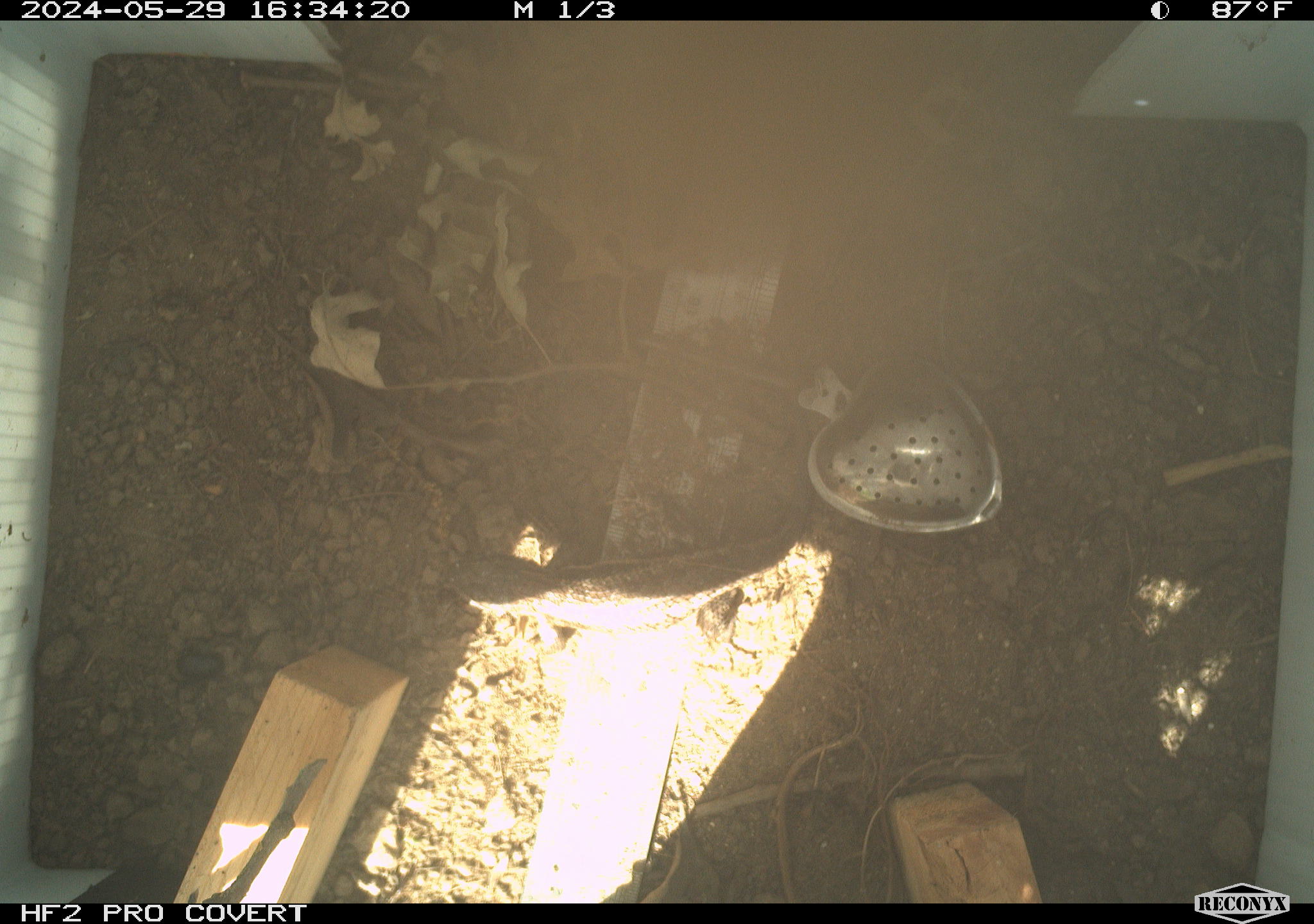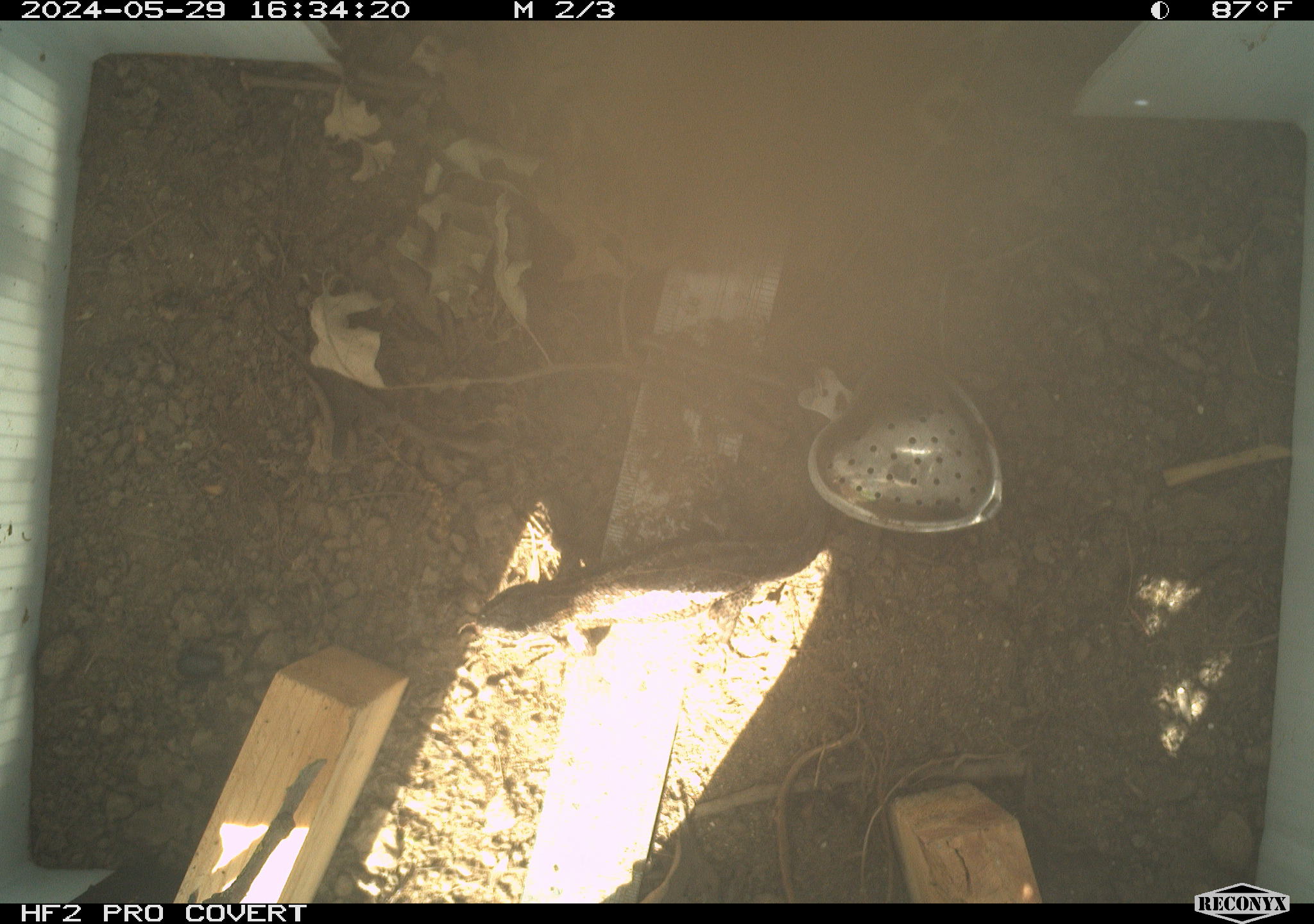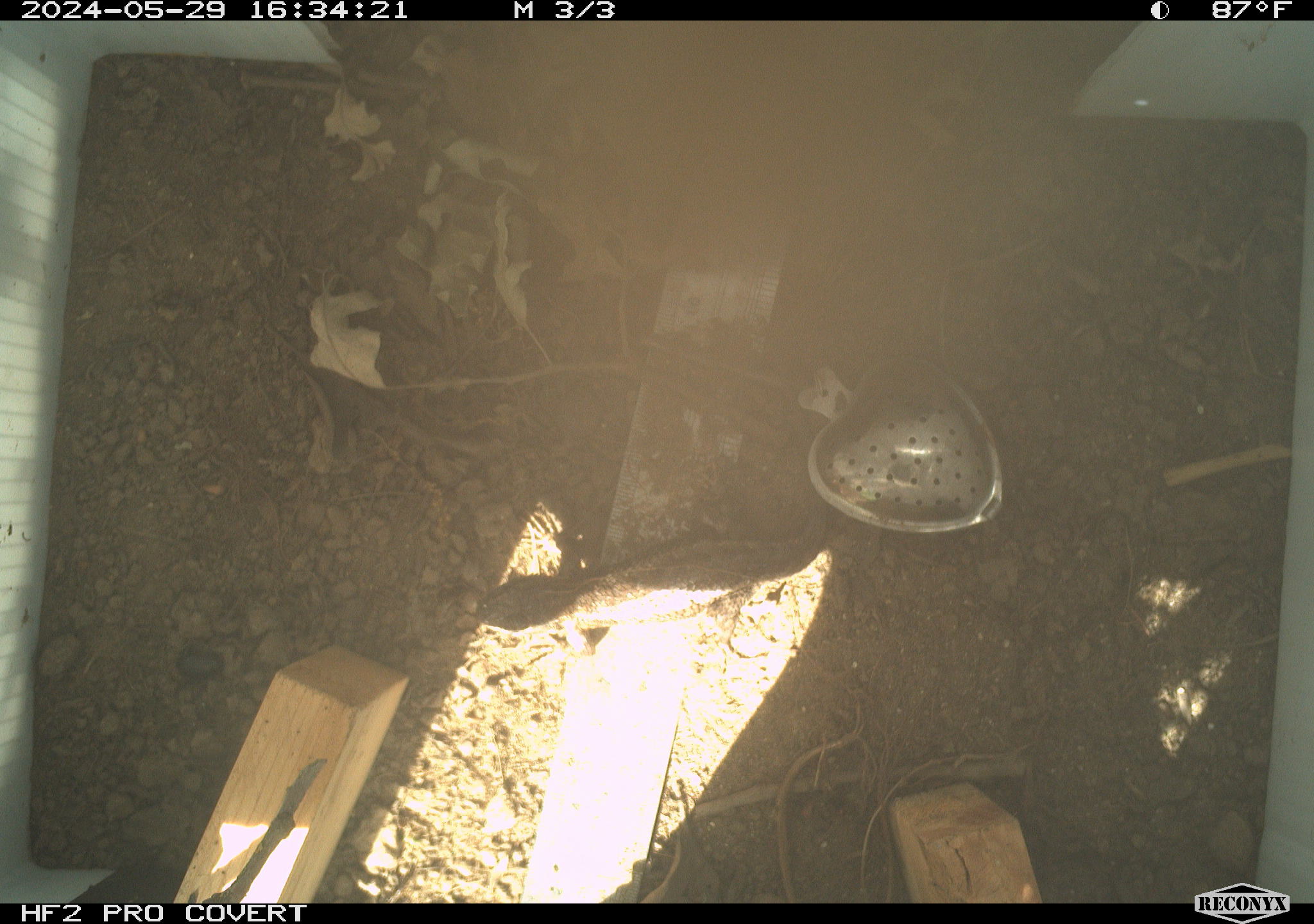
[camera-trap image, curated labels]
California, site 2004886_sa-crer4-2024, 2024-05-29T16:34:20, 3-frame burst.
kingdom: Animalia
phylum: Chordata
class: Reptilia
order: Squamata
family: Phrynosomatidae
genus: Sceloporus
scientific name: Sceloporus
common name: spiny lizards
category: sceloporus species